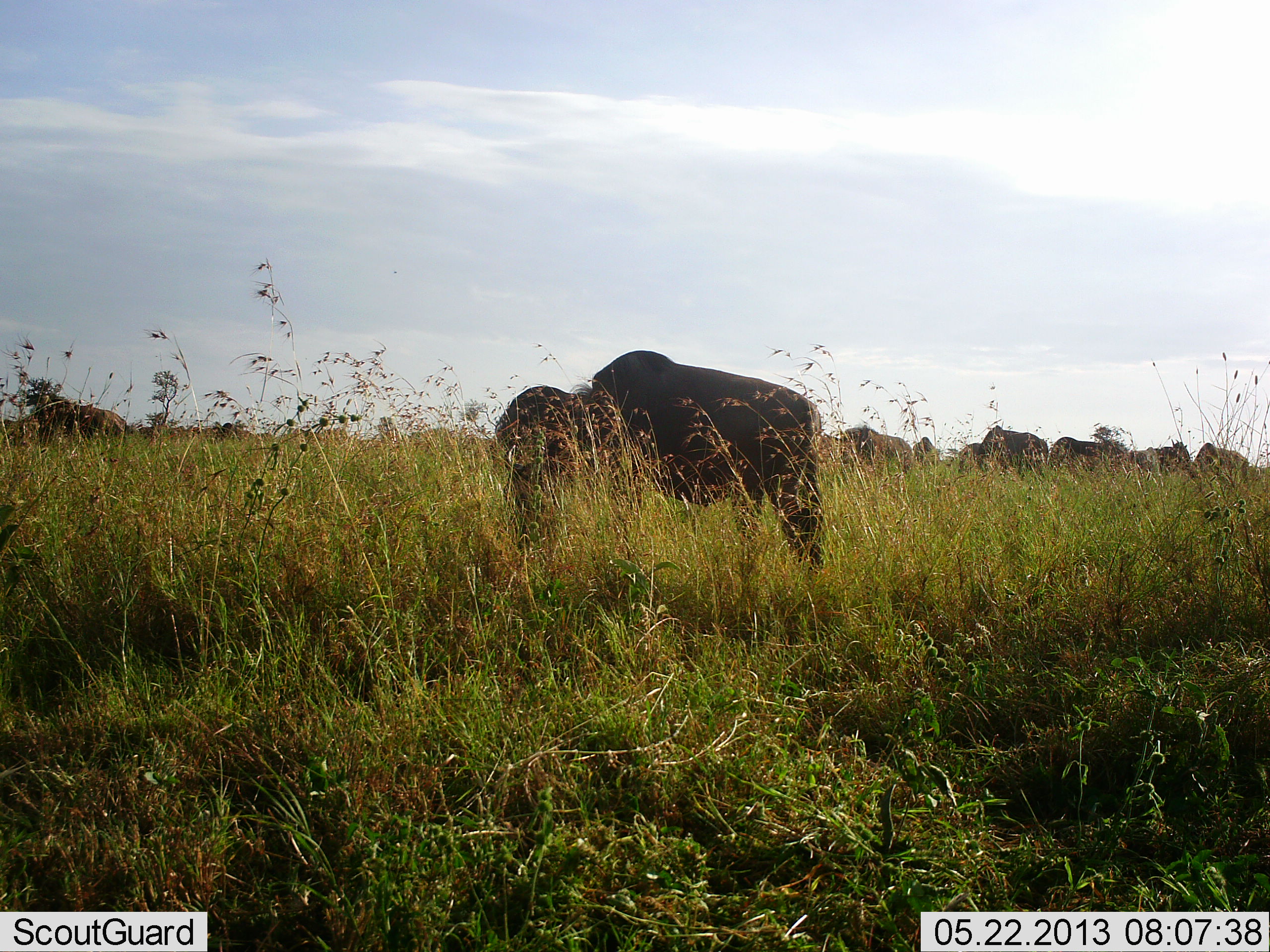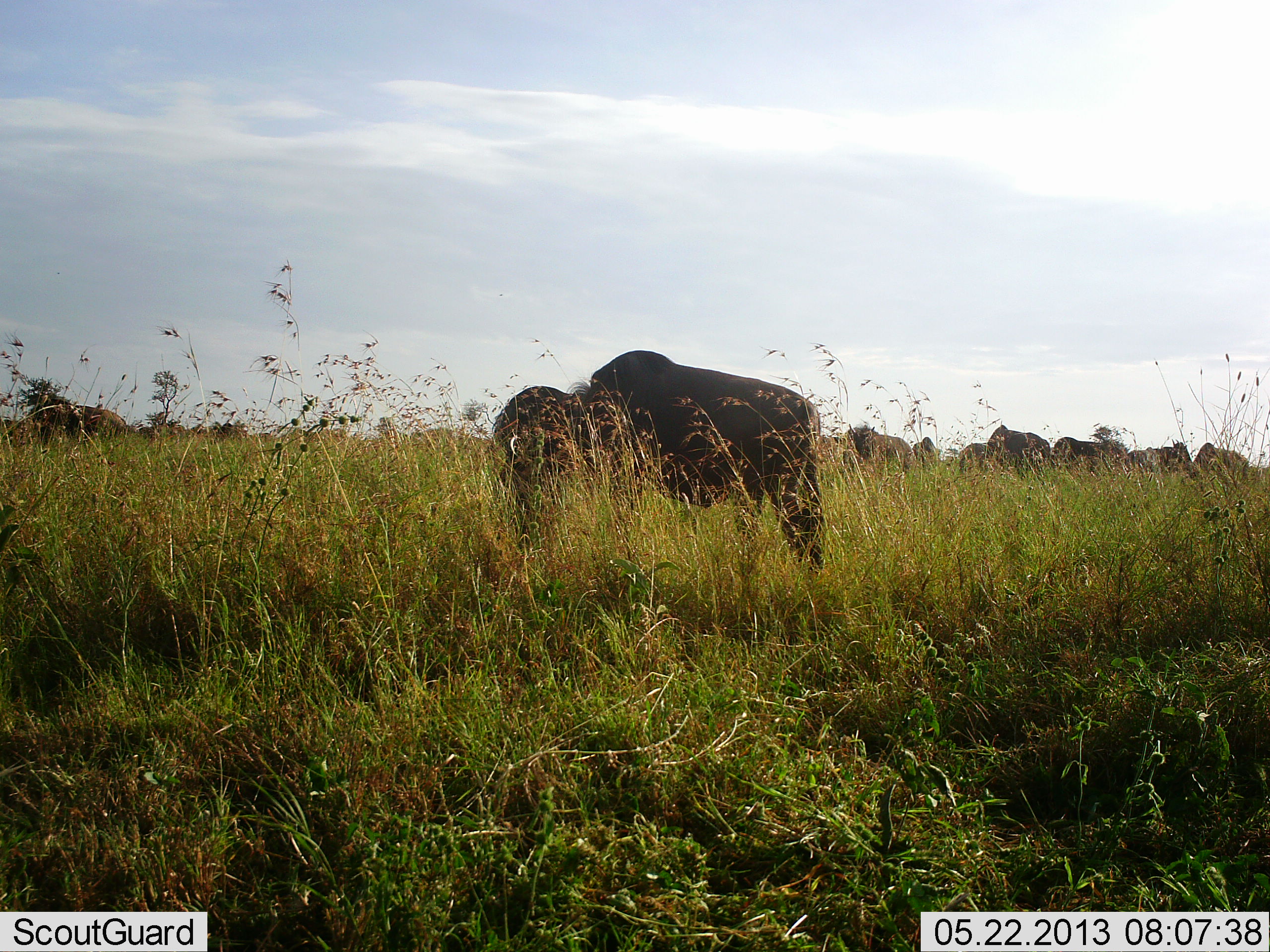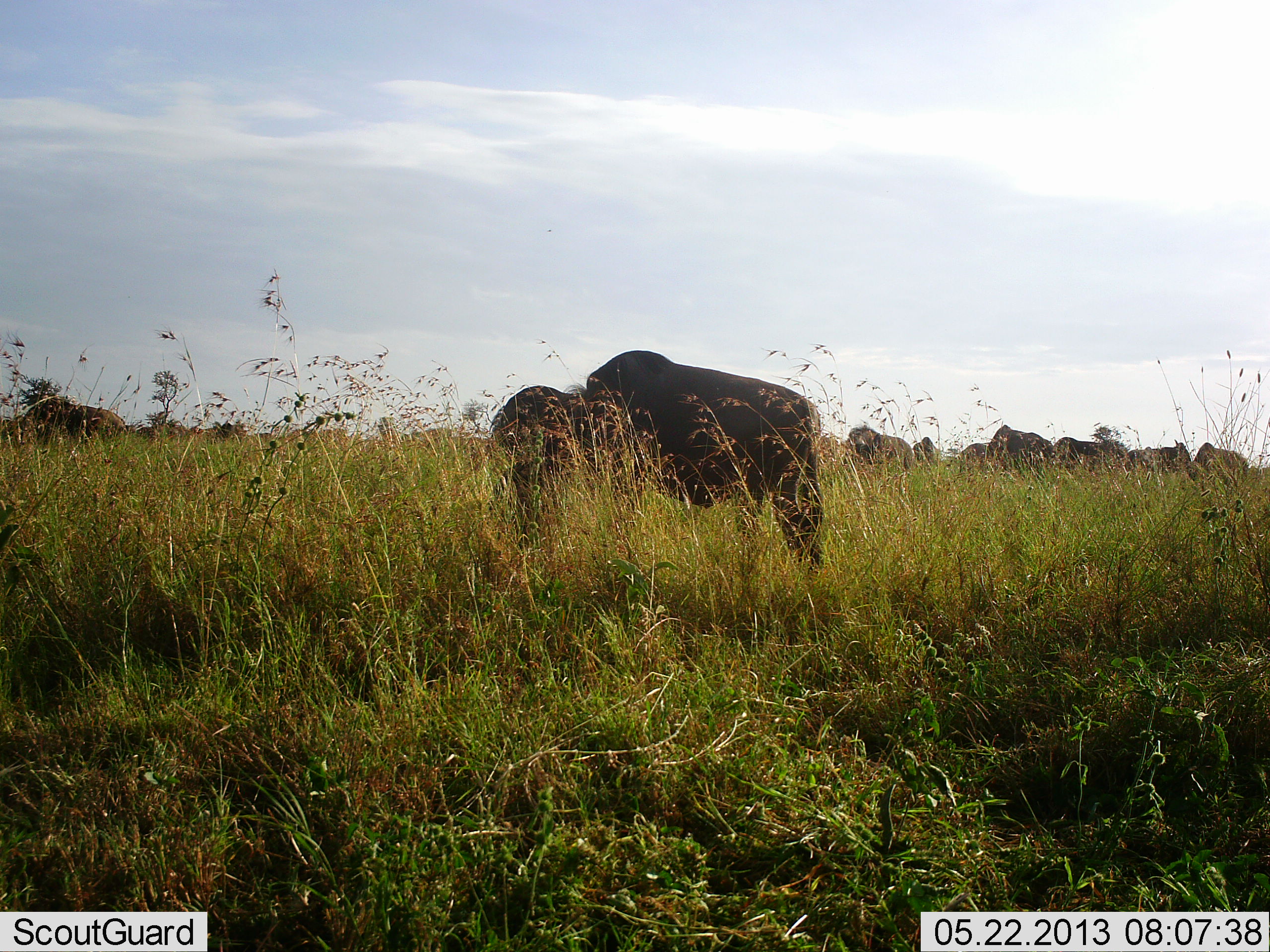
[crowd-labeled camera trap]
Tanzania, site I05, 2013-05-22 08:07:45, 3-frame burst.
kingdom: Animalia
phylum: Chordata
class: Mammalia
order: Artiodactyla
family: Bovidae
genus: Connochaetes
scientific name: Connochaetes taurinus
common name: blue wildebeest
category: wildebeest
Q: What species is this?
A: Wildebeest (blue wildebeest) (Connochaetes taurinus).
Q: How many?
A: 11-50.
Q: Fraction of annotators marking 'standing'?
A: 30%.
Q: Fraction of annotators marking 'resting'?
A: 0%.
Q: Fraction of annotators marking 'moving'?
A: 10%.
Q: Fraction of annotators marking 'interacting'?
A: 0%.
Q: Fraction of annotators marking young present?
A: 0%.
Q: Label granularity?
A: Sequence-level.